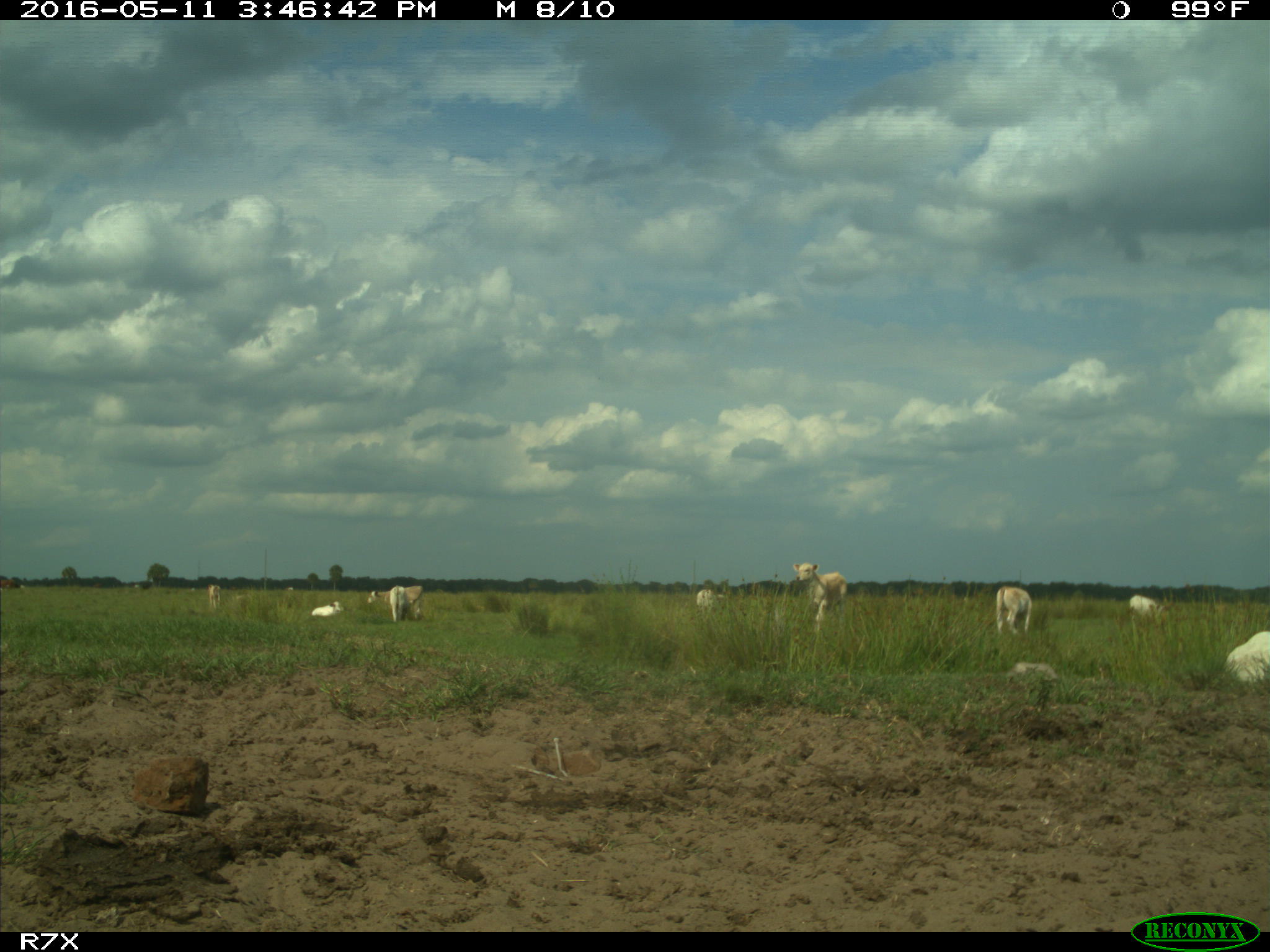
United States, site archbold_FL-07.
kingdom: Animalia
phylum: Chordata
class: Mammalia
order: Artiodactyla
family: Bovidae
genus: Bos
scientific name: Bos taurus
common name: domestic cow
Bos taurus (domestic cow).